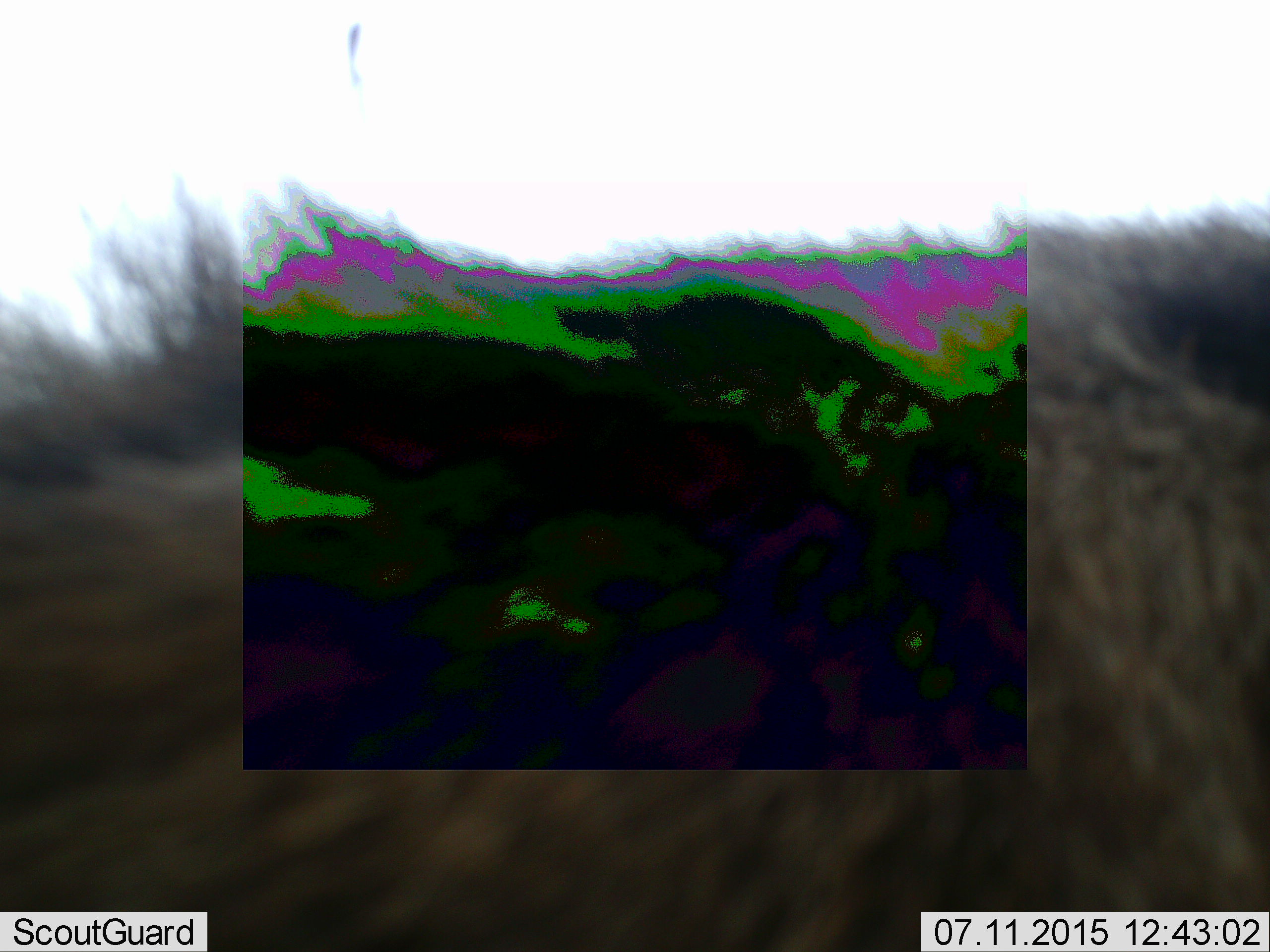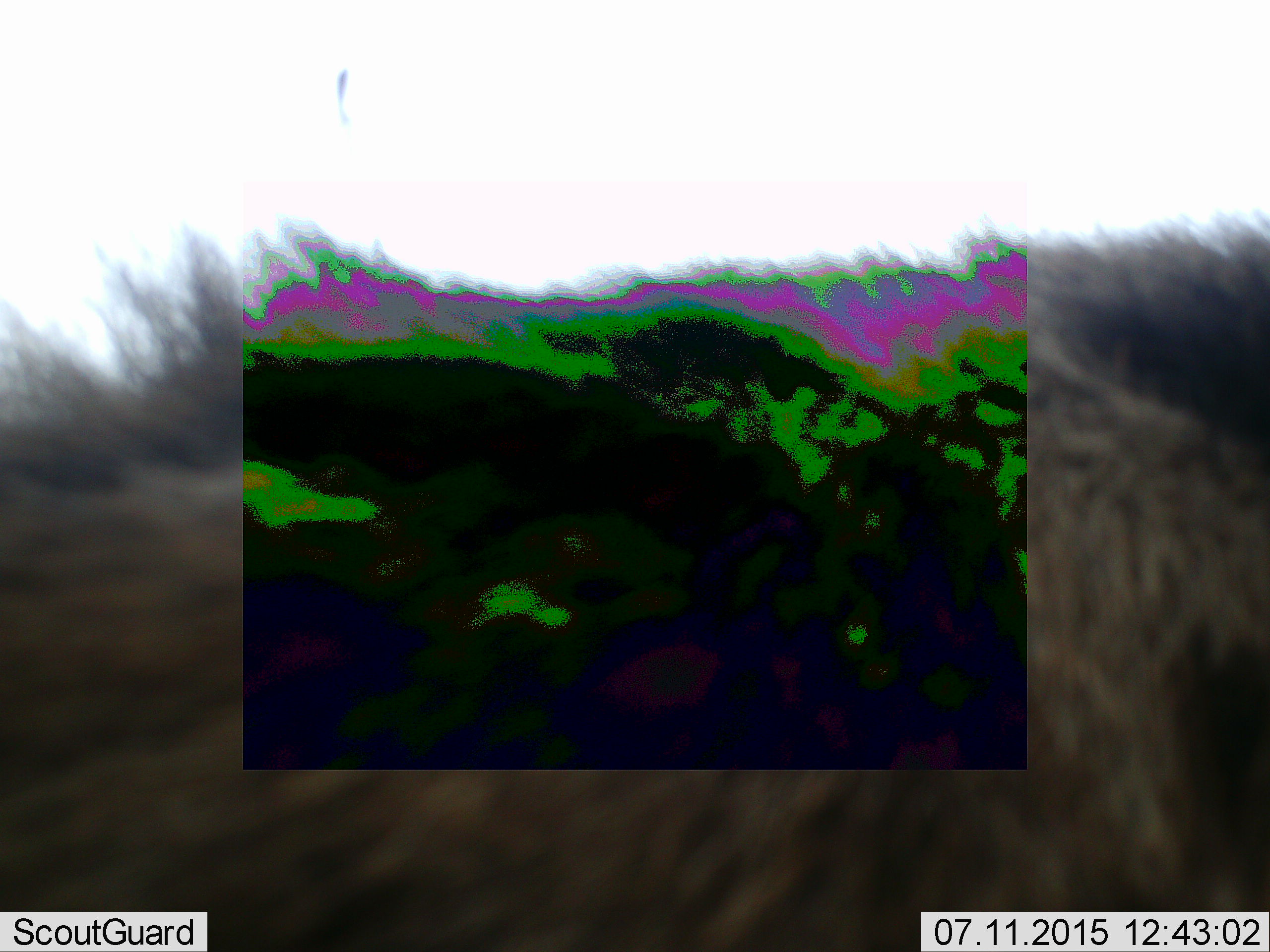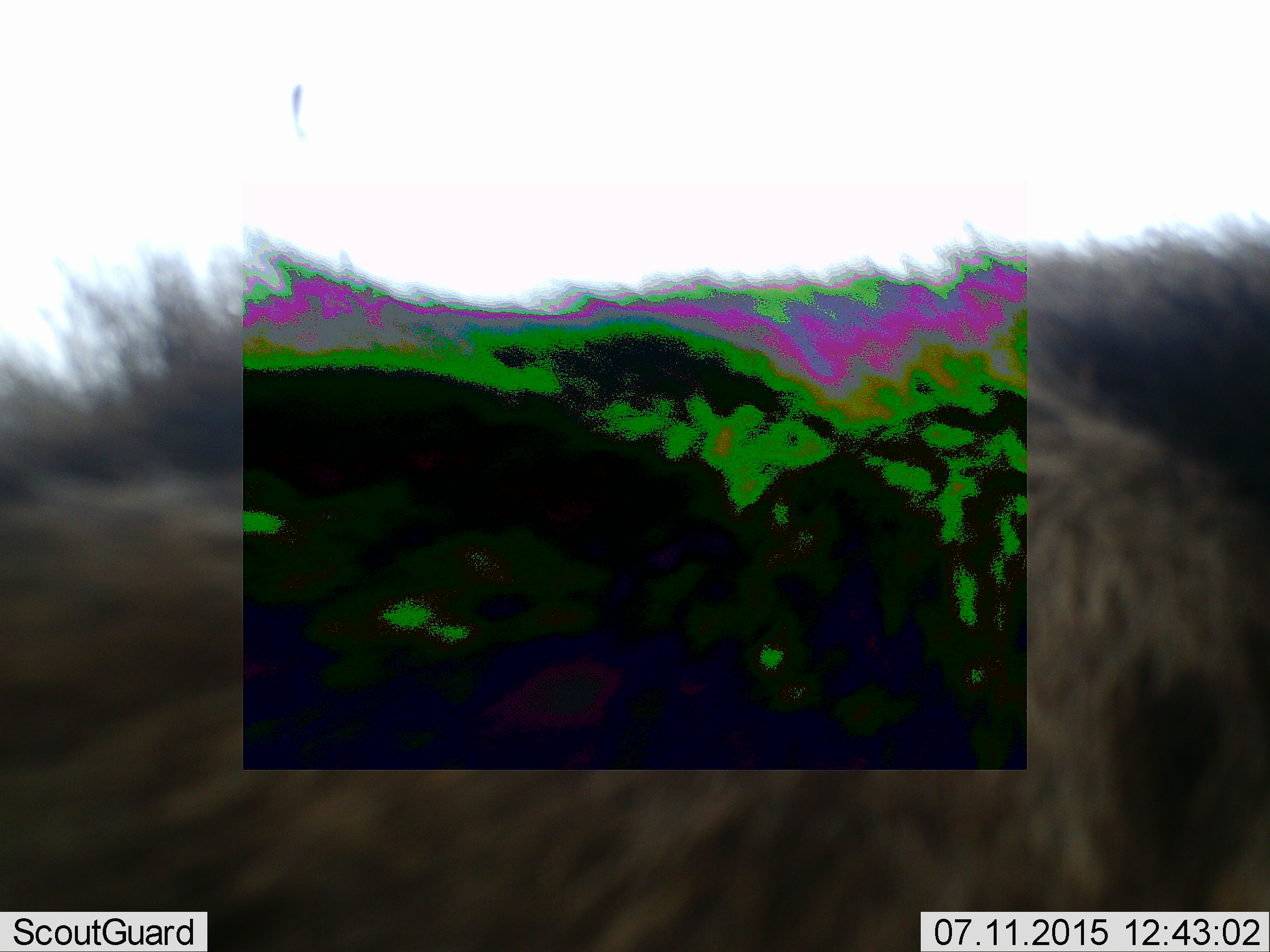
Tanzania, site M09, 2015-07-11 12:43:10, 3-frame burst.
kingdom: Animalia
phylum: Chordata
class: Mammalia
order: Carnivora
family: Hyaenidae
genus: Crocuta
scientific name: Crocuta crocuta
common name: spotted hyena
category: hyenaspotted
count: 1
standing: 83%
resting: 0%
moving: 17%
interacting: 0%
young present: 0%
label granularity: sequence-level